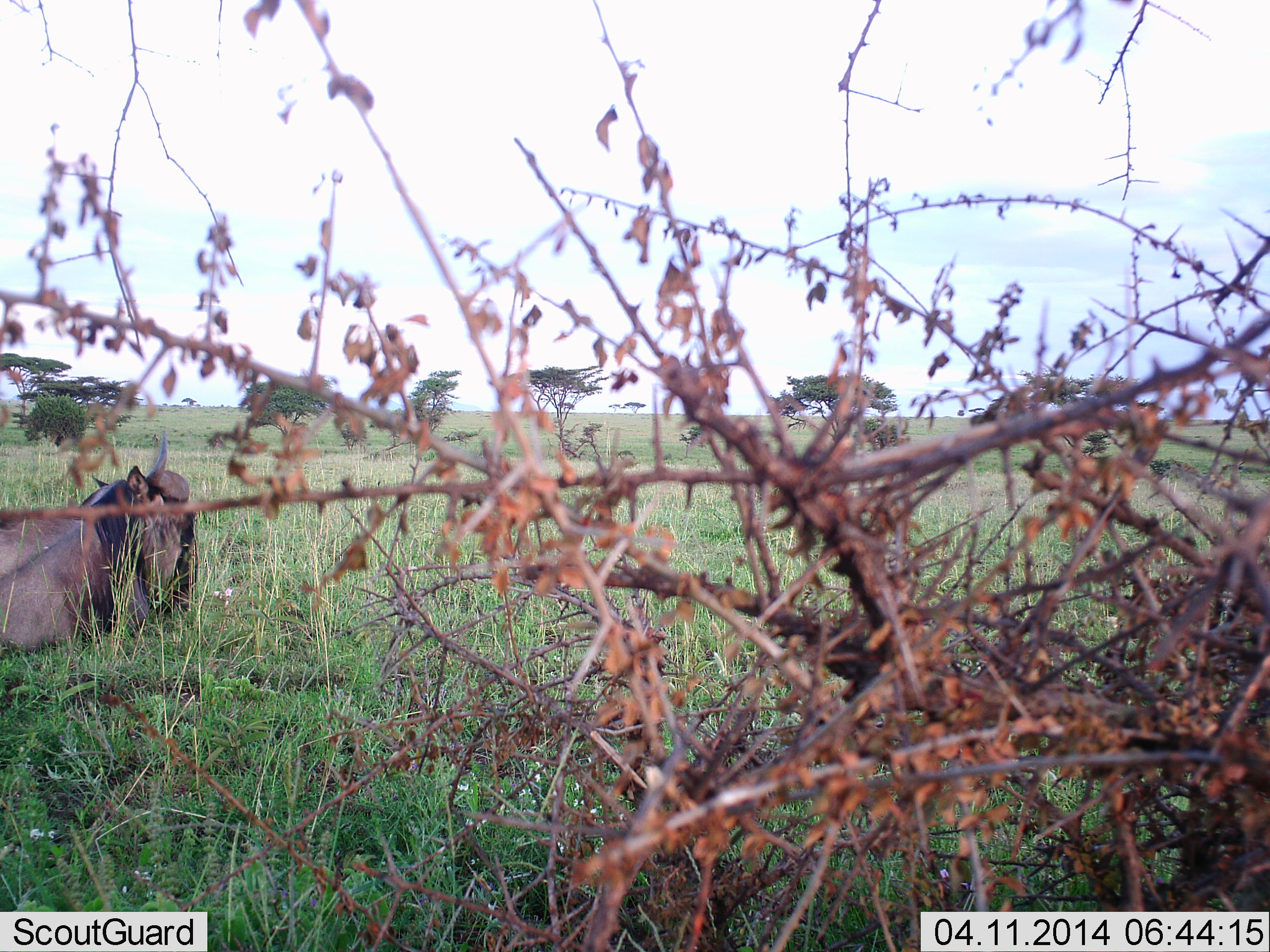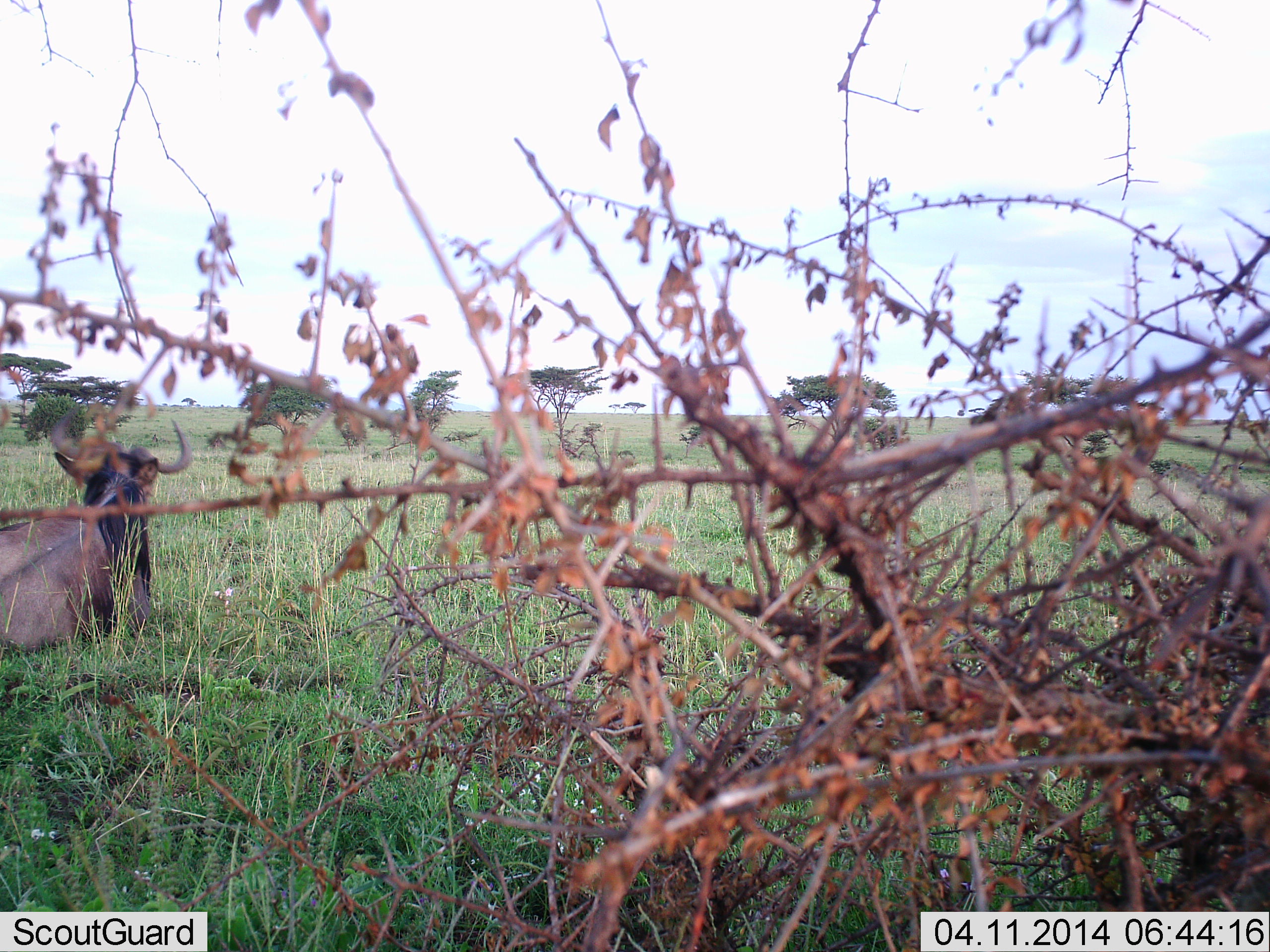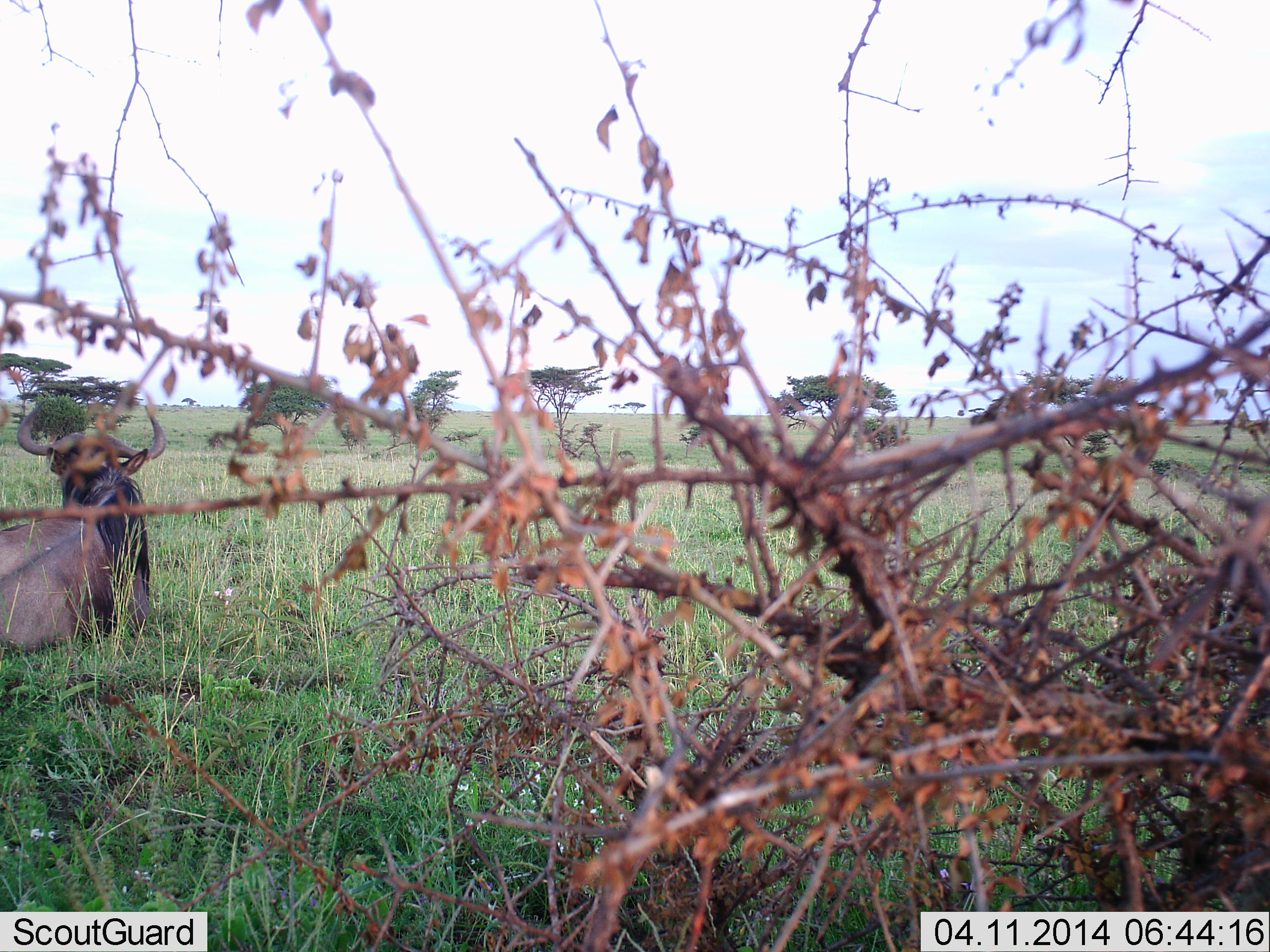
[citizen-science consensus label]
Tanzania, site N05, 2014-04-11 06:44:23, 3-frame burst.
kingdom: Animalia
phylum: Chordata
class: Mammalia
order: Artiodactyla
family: Bovidae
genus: Connochaetes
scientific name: Connochaetes taurinus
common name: blue wildebeest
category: wildebeest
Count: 1.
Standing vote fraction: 10%.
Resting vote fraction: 90%.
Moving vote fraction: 10%.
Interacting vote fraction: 0%.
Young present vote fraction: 0%.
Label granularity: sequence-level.